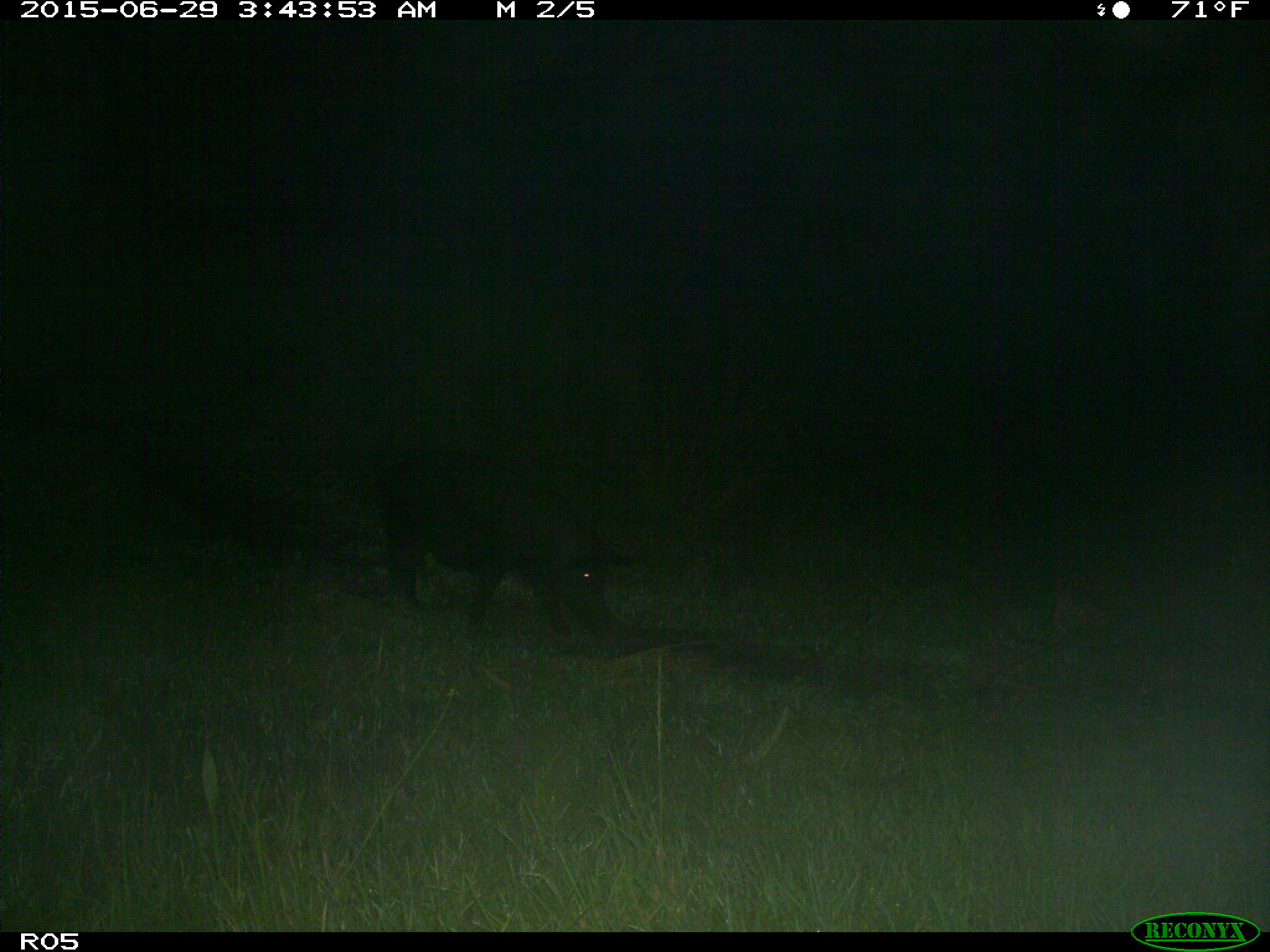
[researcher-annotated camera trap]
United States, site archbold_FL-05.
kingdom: Animalia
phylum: Chordata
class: Mammalia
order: Artiodactyla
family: Suidae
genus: Sus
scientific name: Sus scrofa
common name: wild boar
Sus scrofa (wild boar).